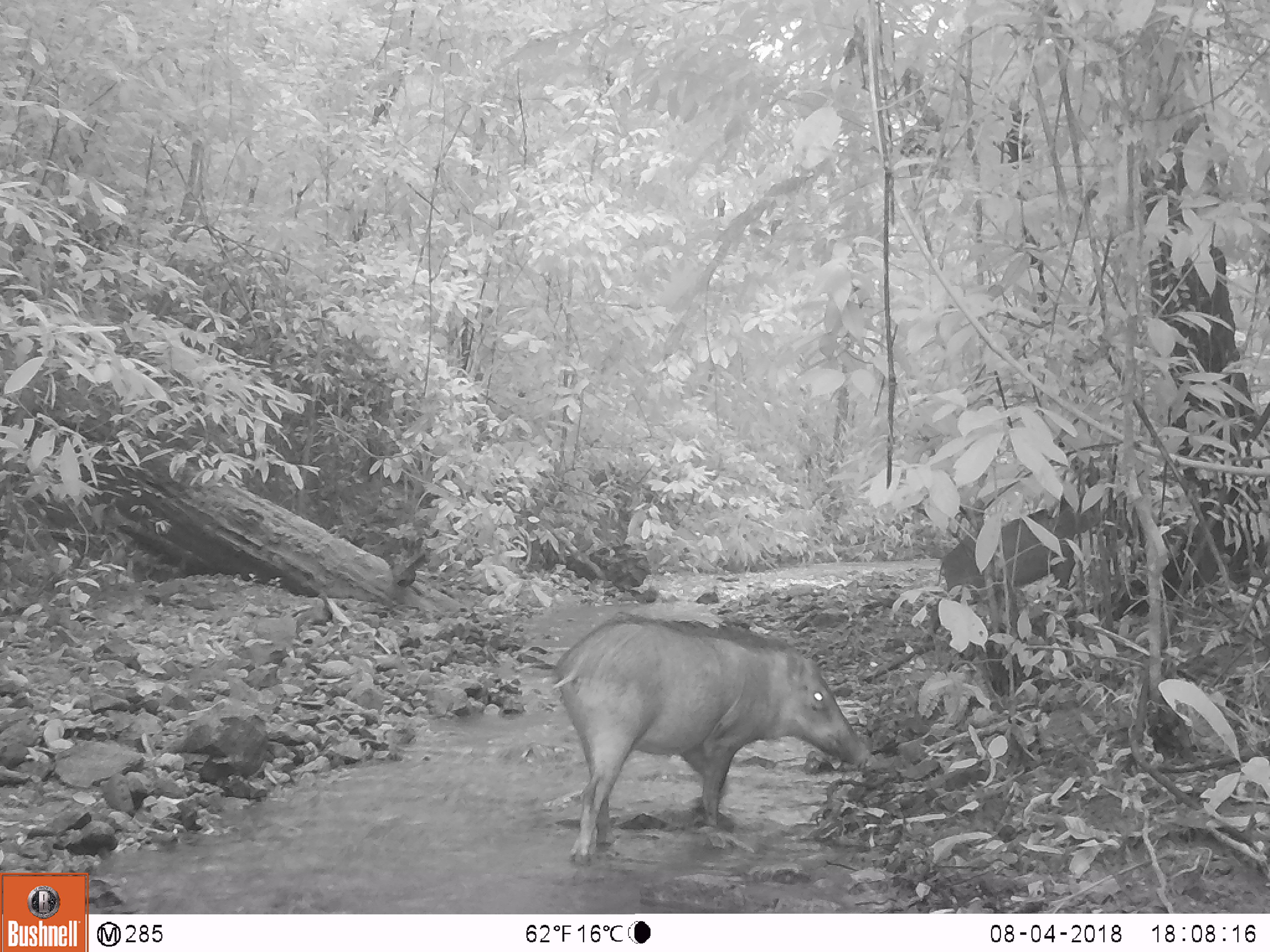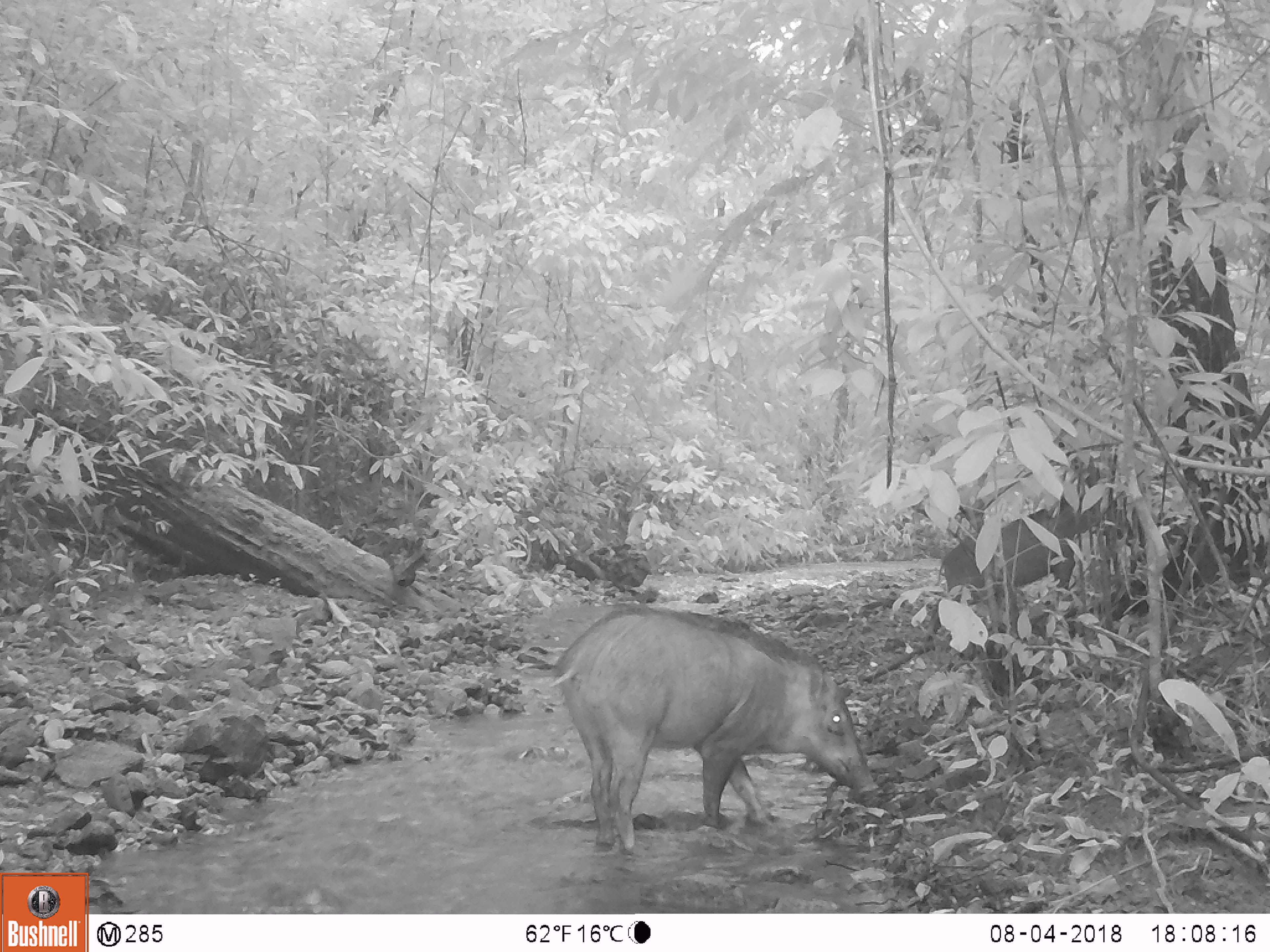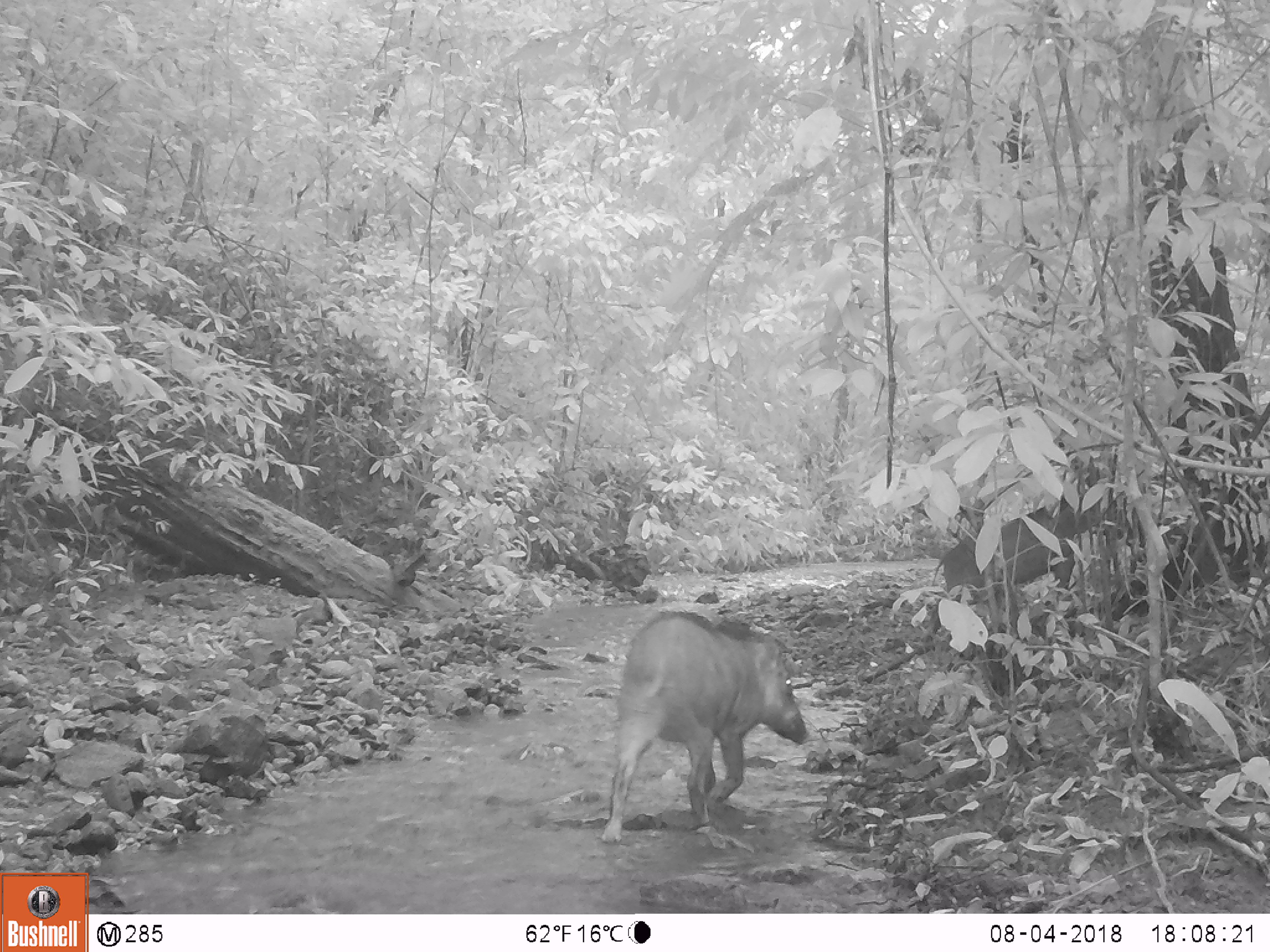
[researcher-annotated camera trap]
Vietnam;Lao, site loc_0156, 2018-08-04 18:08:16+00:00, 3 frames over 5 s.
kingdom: Animalia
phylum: Chordata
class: Mammalia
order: Artiodactyla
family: Suidae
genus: Sus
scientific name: Sus scrofa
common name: eurasian wild pig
Eurasian wild pig (Sus scrofa). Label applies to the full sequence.